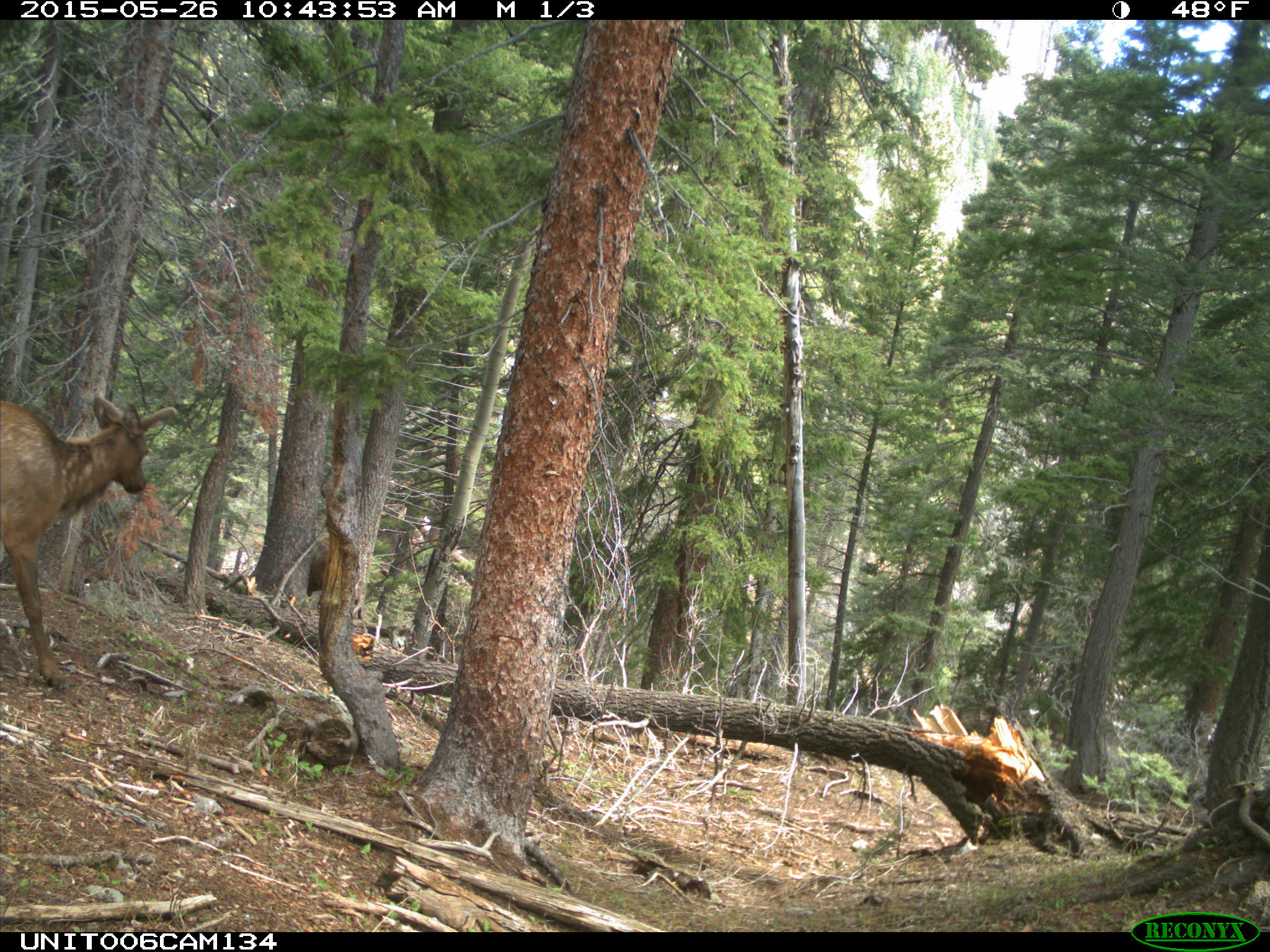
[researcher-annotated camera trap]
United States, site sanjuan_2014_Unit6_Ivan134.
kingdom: Animalia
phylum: Chordata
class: Mammalia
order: Artiodactyla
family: Cervidae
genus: Cervus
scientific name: Cervus elaphus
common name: red deer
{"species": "Cervus elaphus (red deer)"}